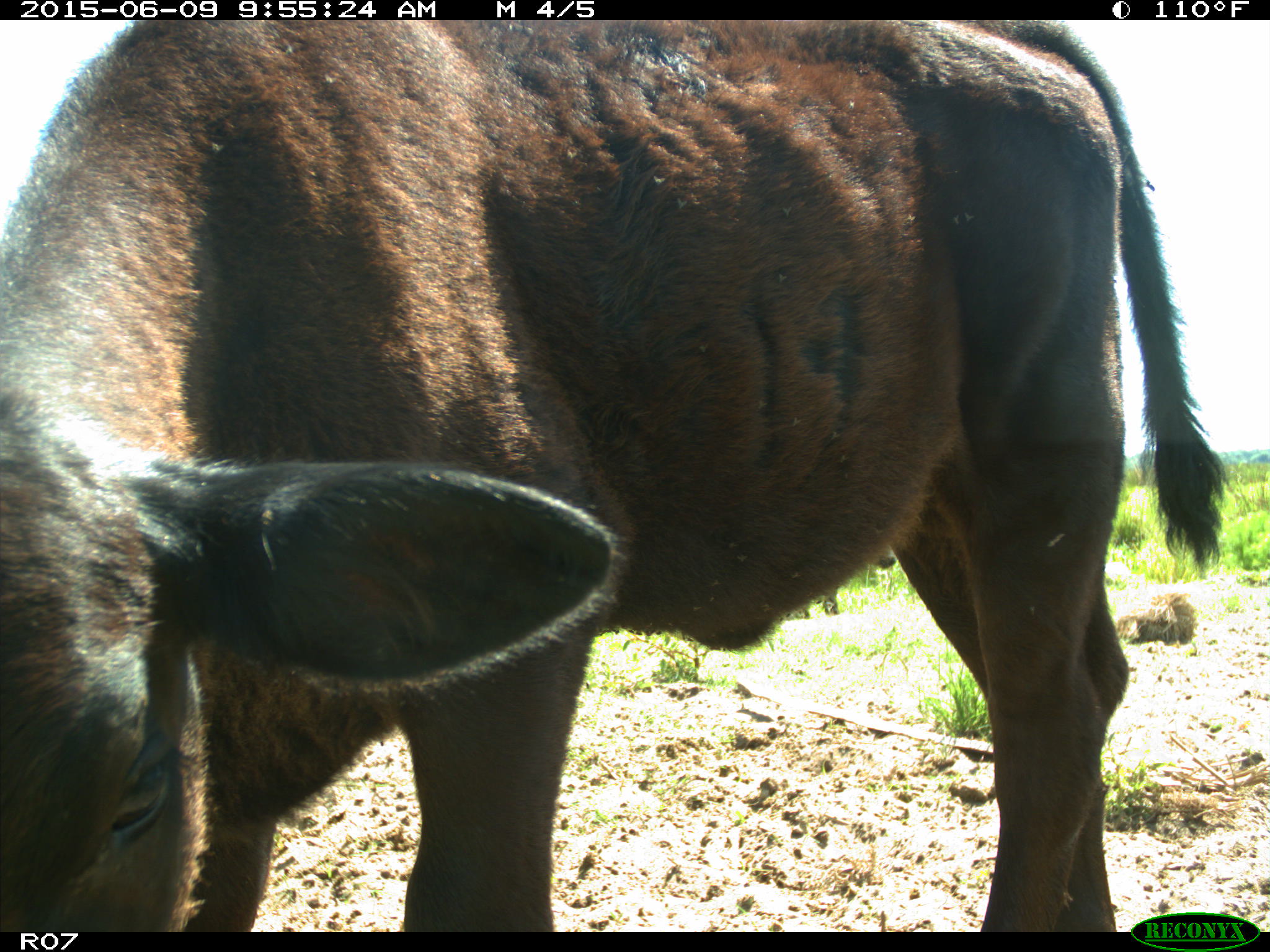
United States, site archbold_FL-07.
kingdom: Animalia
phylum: Chordata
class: Mammalia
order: Artiodactyla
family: Bovidae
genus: Bos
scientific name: Bos taurus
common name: domestic cow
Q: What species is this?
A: Bos taurus (domestic cow).